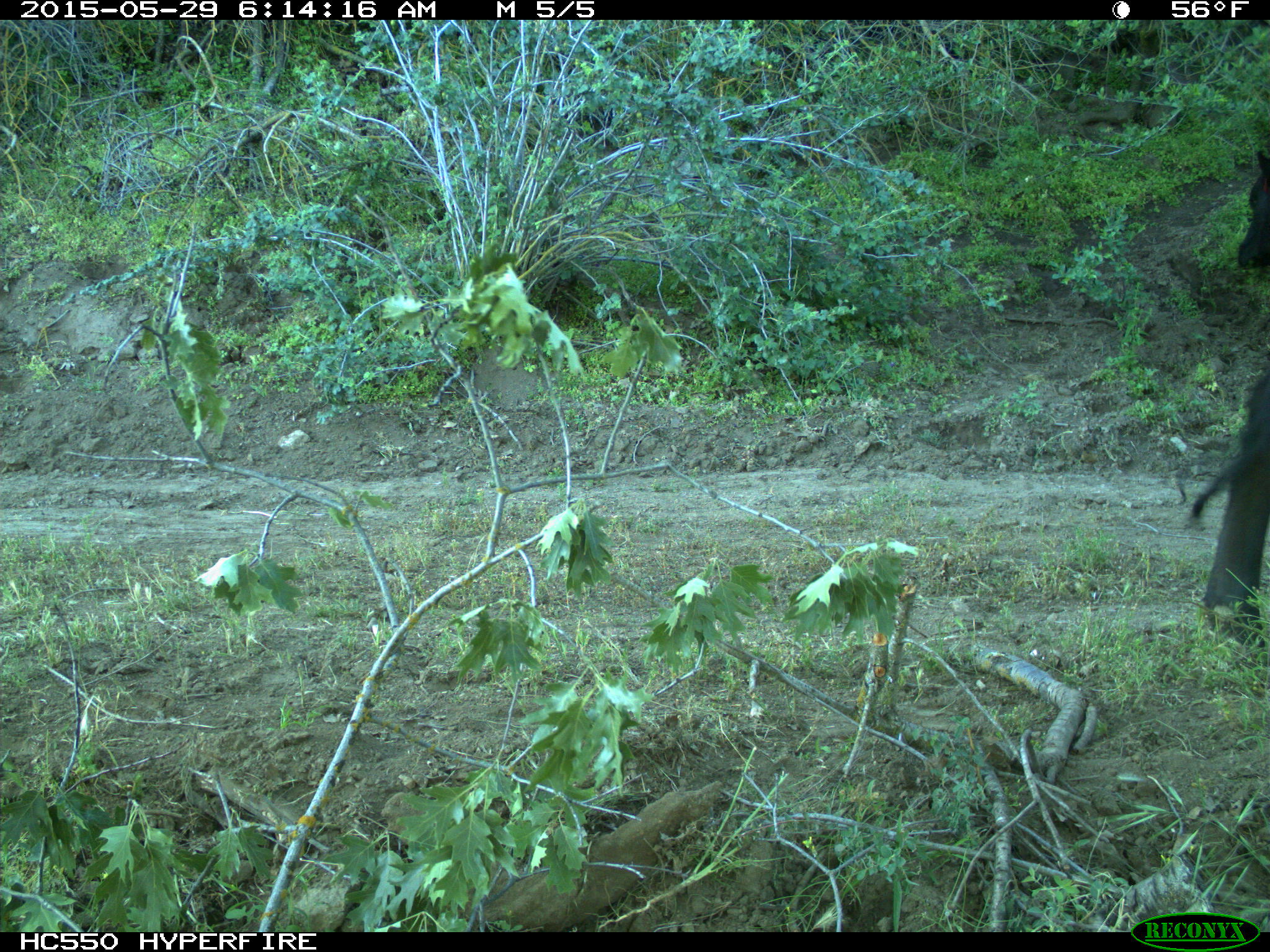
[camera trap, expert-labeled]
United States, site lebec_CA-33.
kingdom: Animalia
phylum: Chordata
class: Mammalia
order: Artiodactyla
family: Bovidae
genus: Bos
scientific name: Bos taurus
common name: domestic cow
Bos taurus (domestic cow).